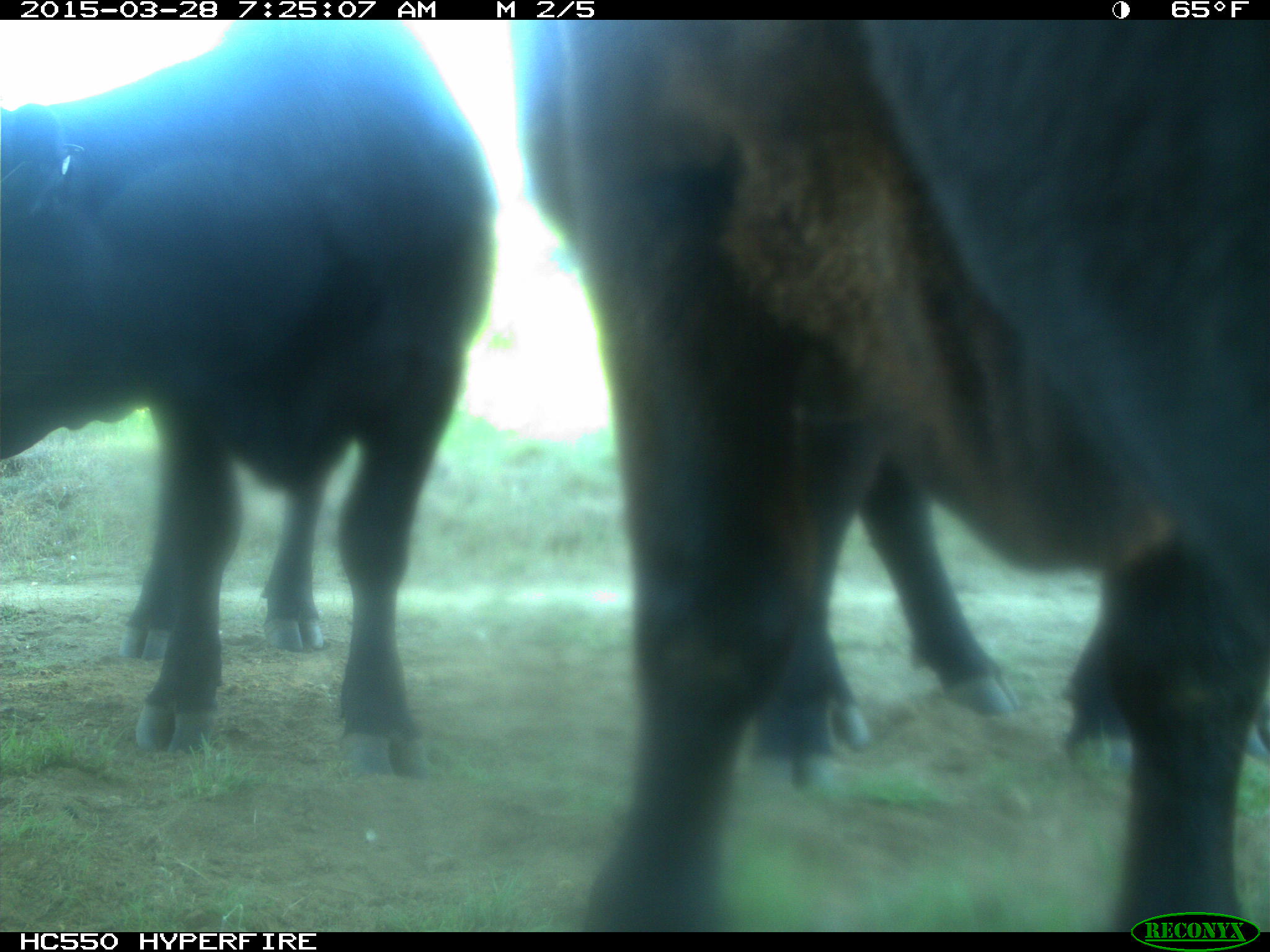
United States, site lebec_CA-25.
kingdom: Animalia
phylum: Chordata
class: Mammalia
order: Artiodactyla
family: Bovidae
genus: Bos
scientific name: Bos taurus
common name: domestic cow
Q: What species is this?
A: Bos taurus (domestic cow).